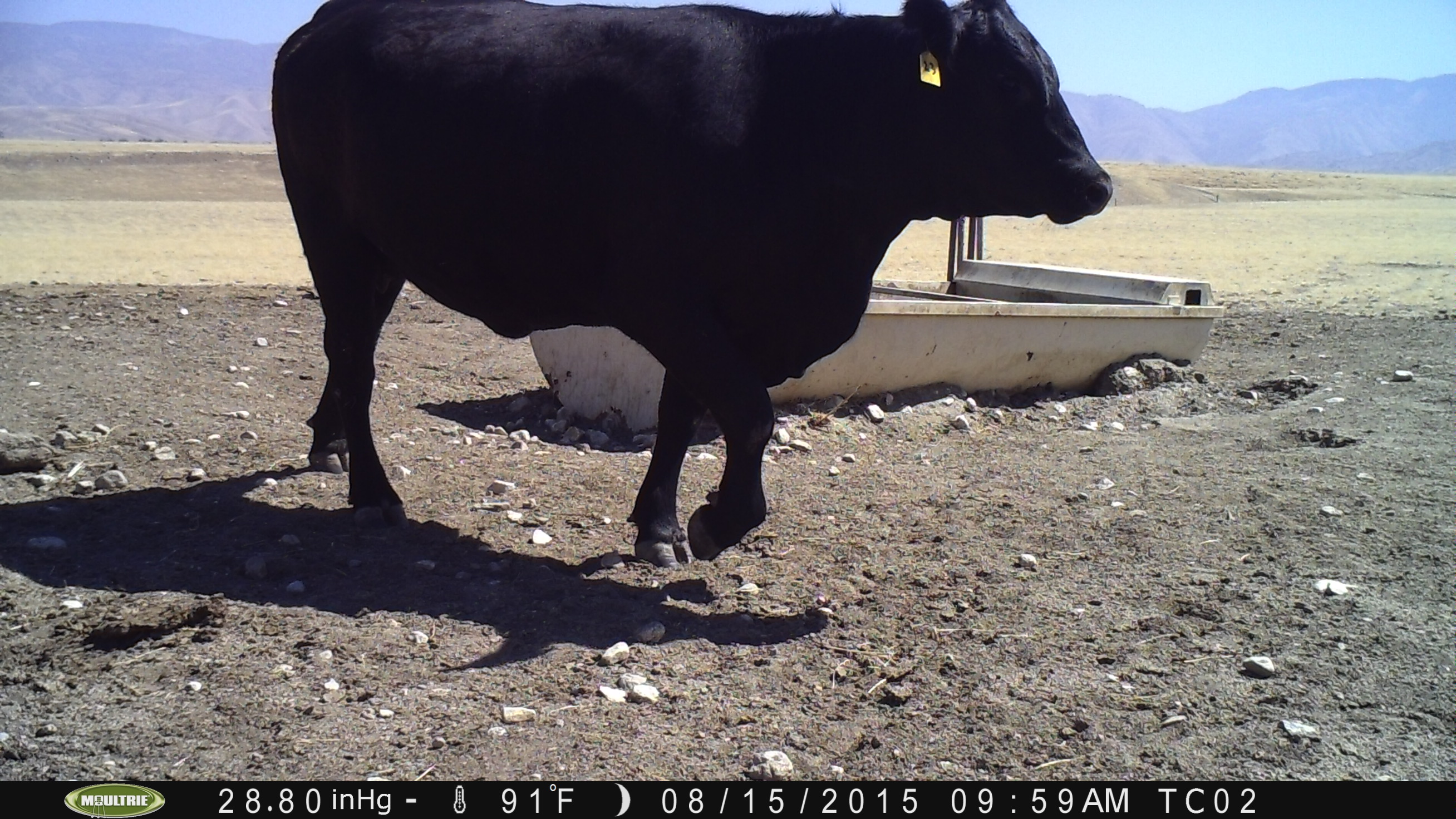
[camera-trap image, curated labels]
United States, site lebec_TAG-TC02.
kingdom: Animalia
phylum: Chordata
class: Mammalia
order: Artiodactyla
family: Bovidae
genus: Bos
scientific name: Bos taurus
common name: domestic cow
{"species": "Bos taurus (domestic cow)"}